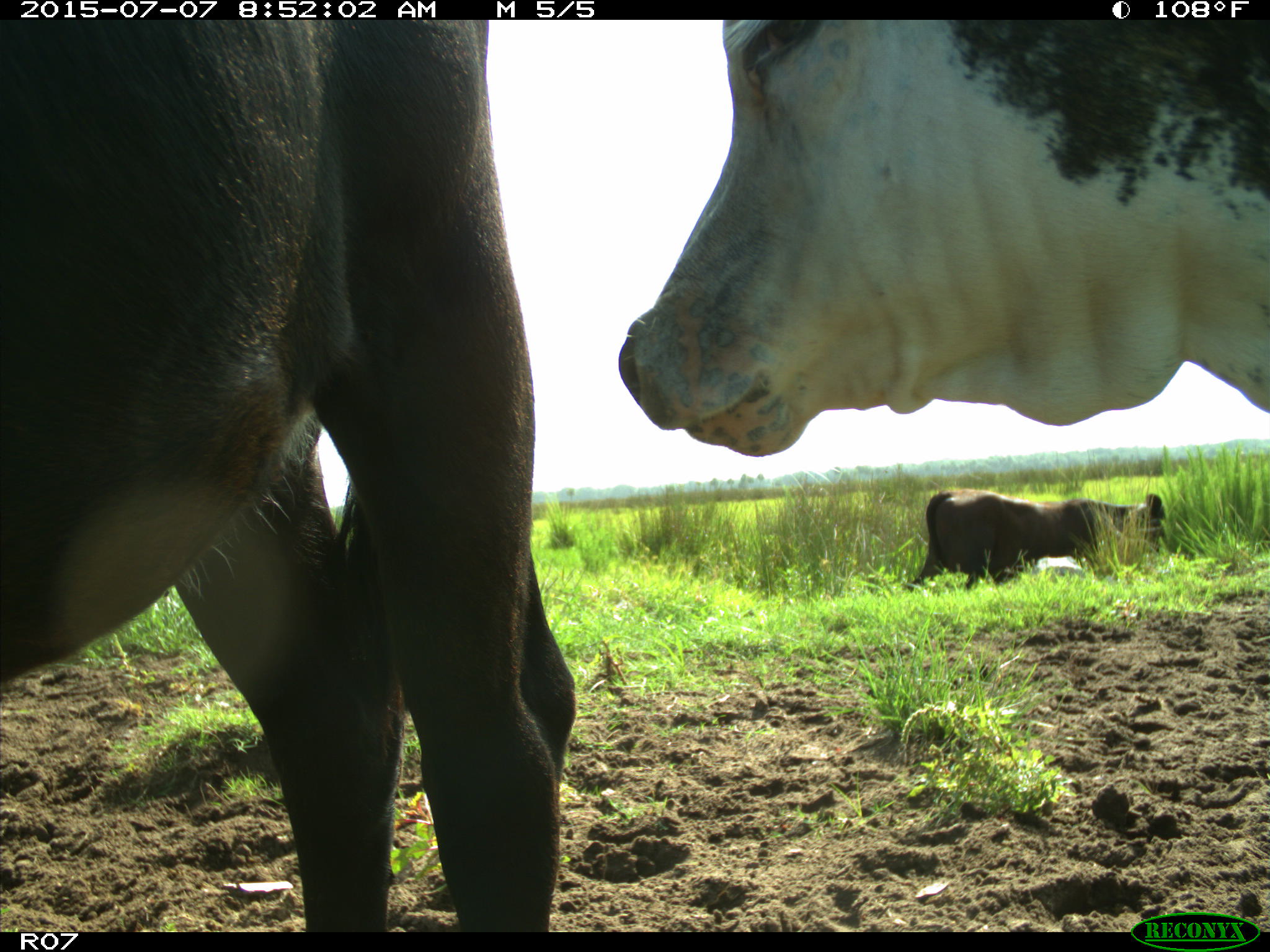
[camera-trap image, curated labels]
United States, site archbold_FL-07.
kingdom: Animalia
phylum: Chordata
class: Mammalia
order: Artiodactyla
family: Bovidae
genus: Bos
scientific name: Bos taurus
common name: domestic cow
Bos taurus (domestic cow).